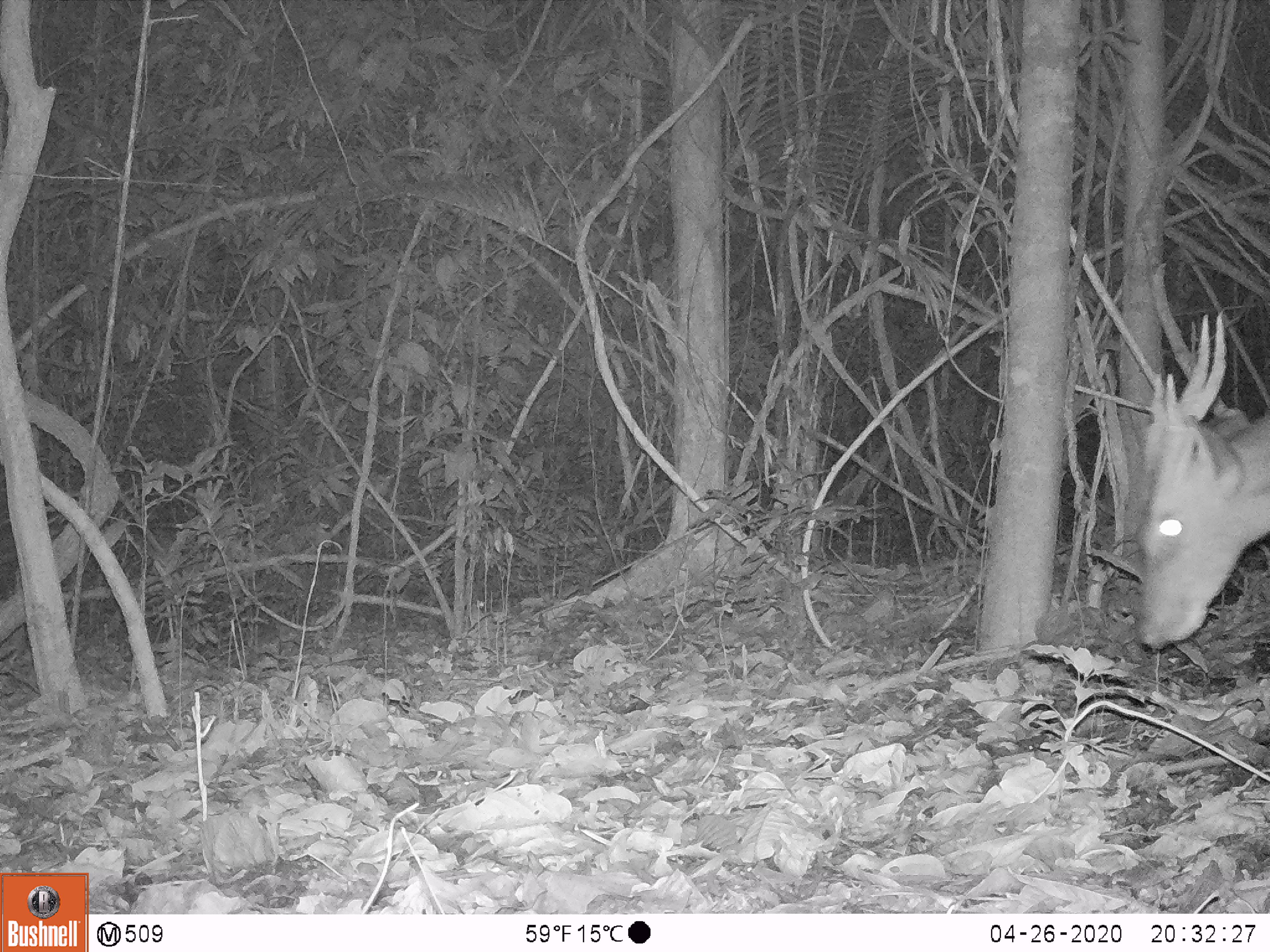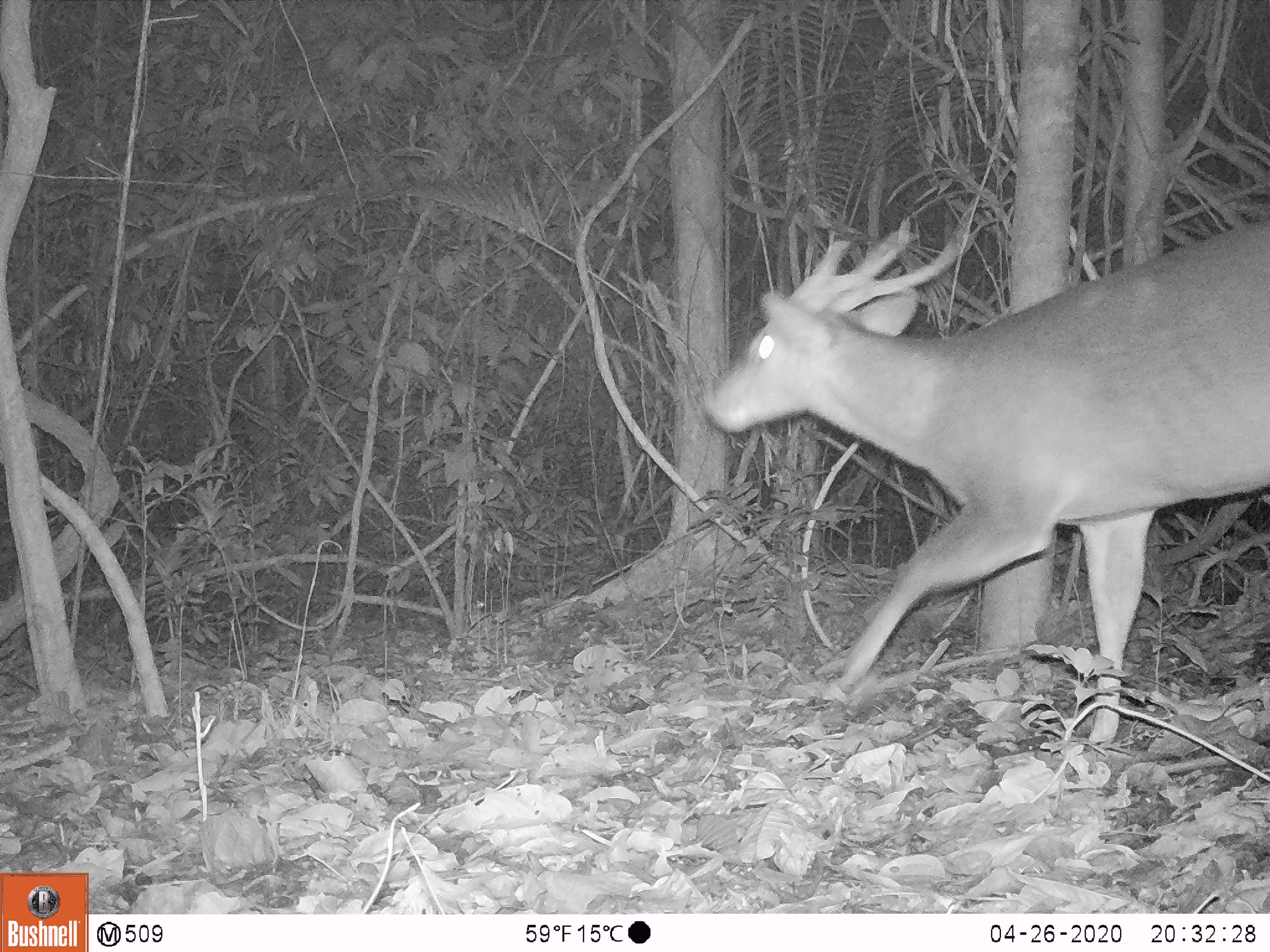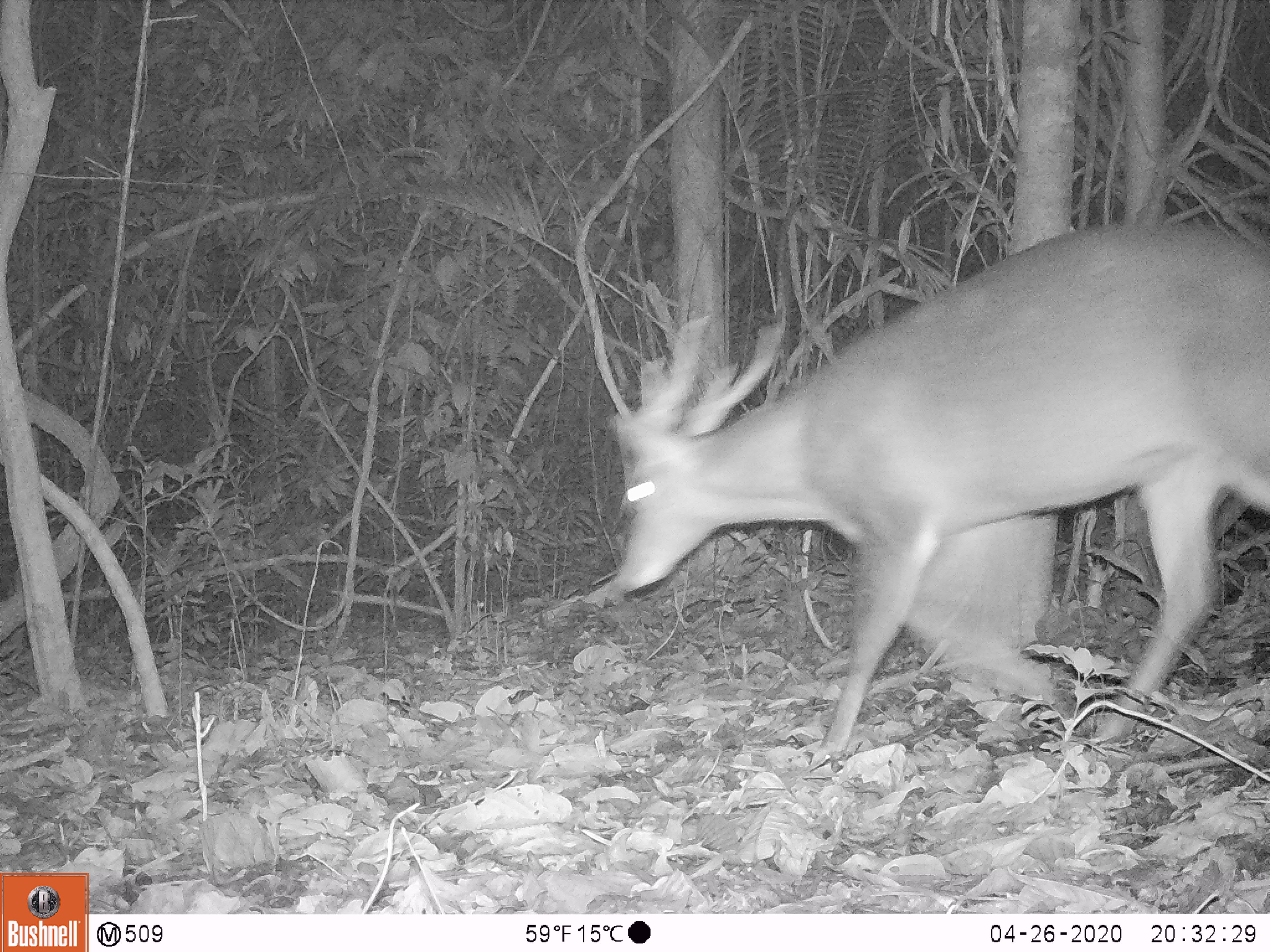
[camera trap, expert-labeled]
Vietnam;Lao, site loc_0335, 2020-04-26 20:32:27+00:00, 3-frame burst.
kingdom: Animalia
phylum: Chordata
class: Mammalia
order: Artiodactyla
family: Cervidae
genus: Muntiacus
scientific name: Muntiacus vuquangensis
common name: large-antlered muntjac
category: large antlered muntjac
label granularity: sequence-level